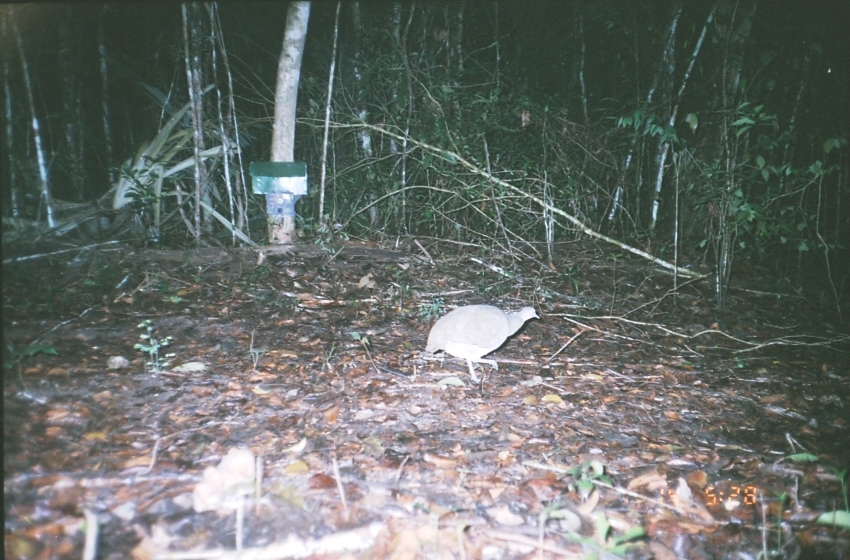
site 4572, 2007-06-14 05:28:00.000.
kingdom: Animalia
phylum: Chordata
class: Aves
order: Tinamiformes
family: Tinamidae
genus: Tinamus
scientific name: Tinamus major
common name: great tinamou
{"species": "Tinamus major (great tinamou)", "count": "1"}